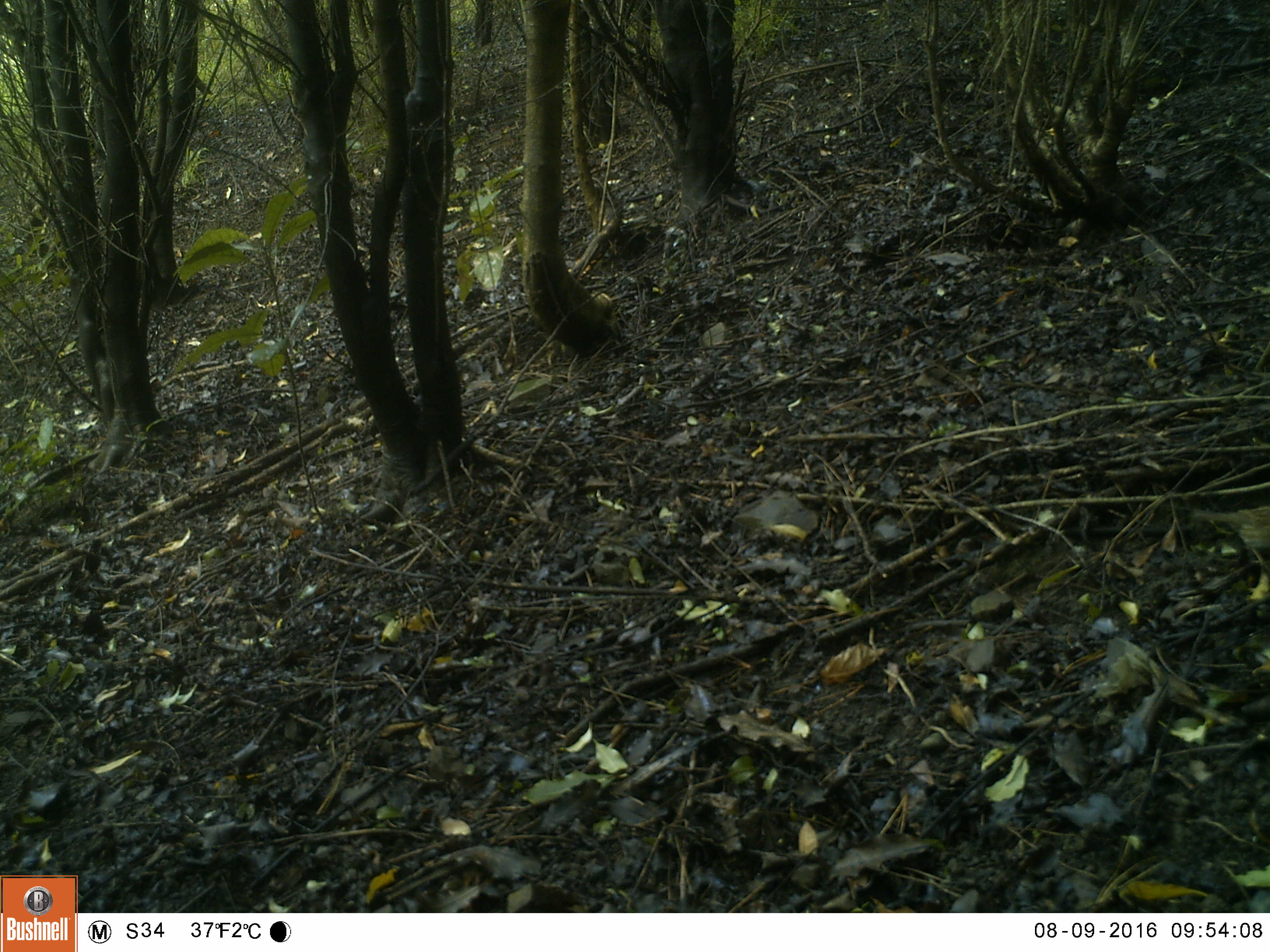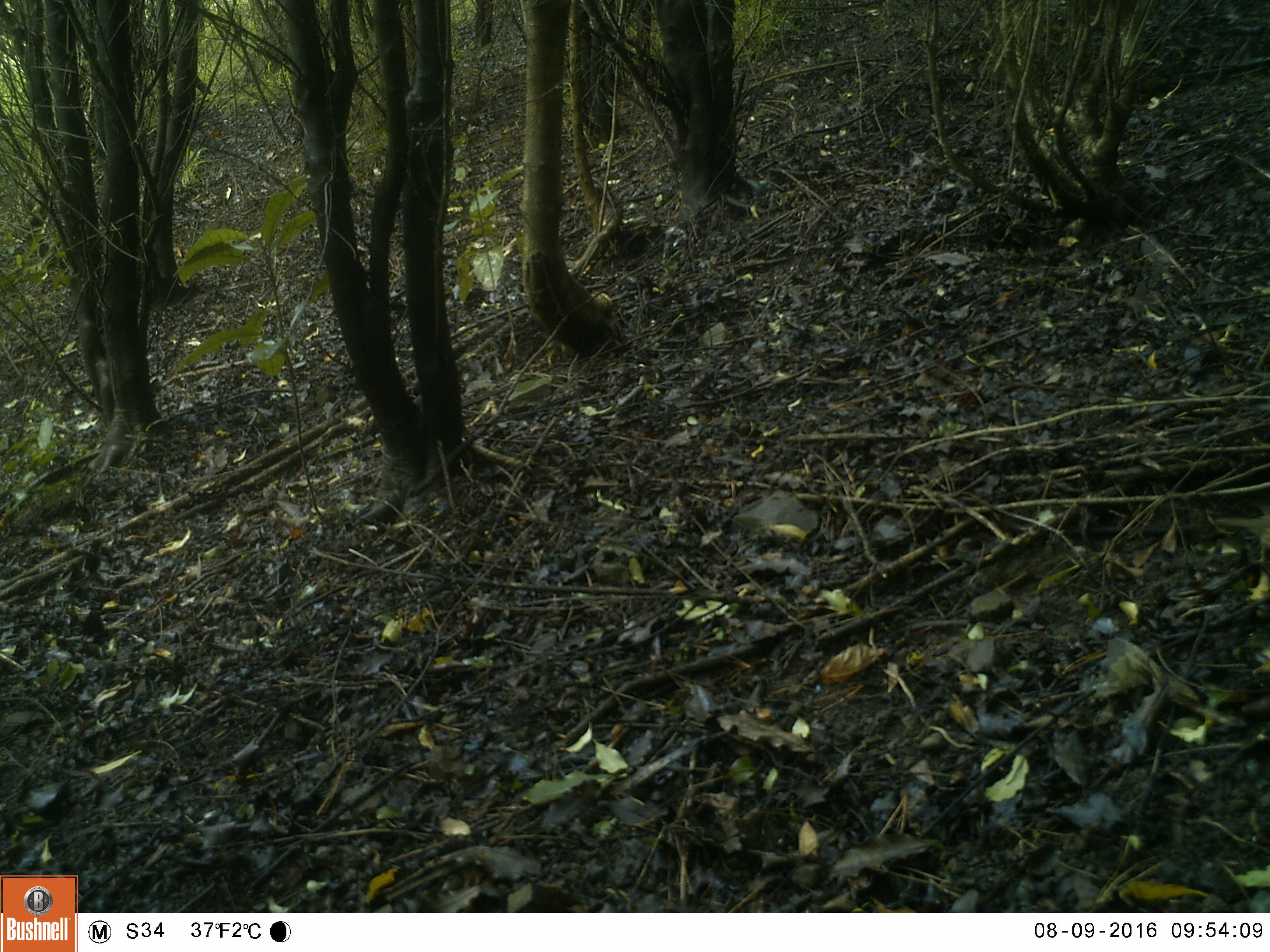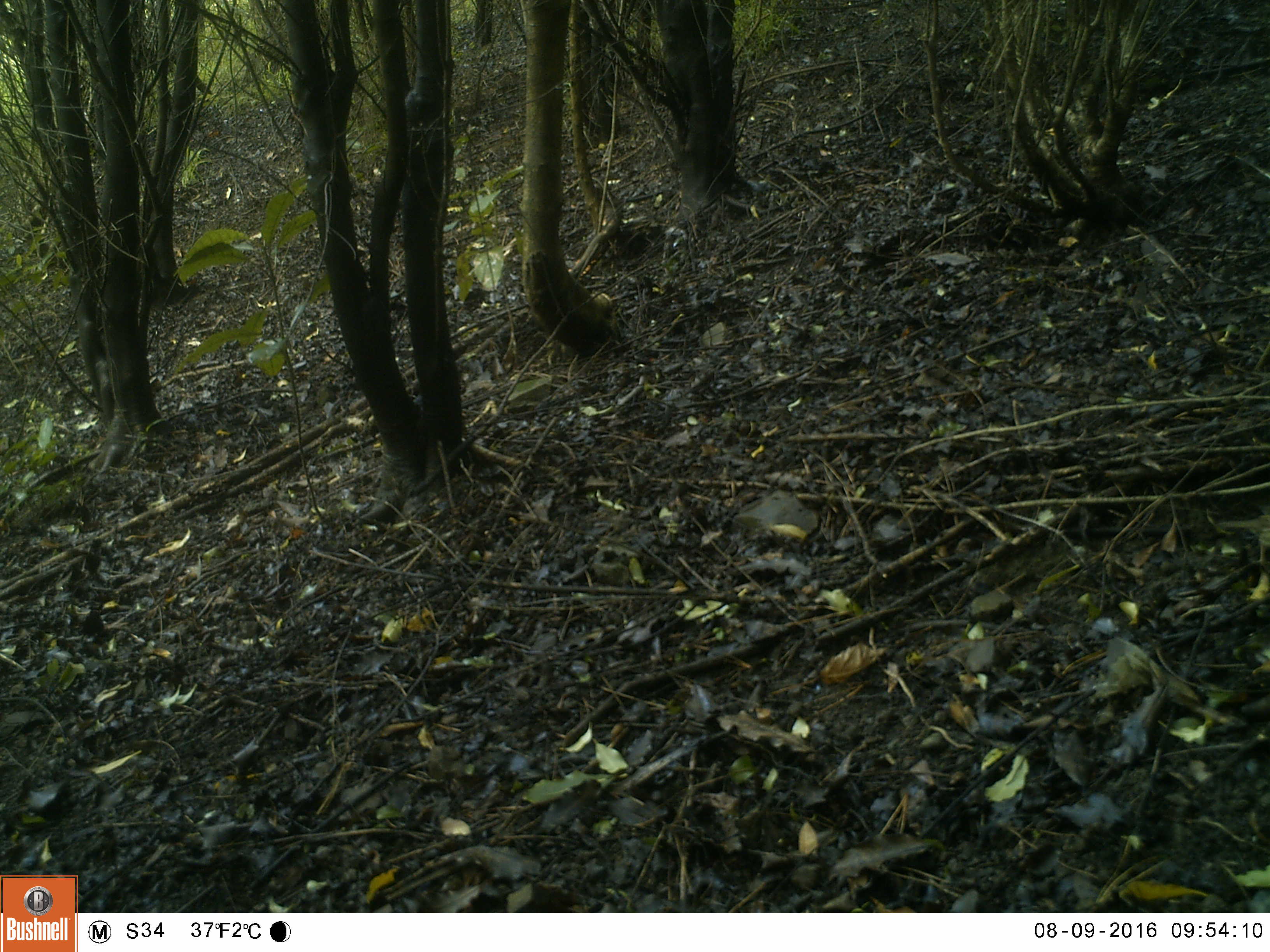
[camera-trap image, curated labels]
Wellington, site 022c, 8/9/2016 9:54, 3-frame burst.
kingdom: Animalia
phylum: Chordata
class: Aves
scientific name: Aves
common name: bird